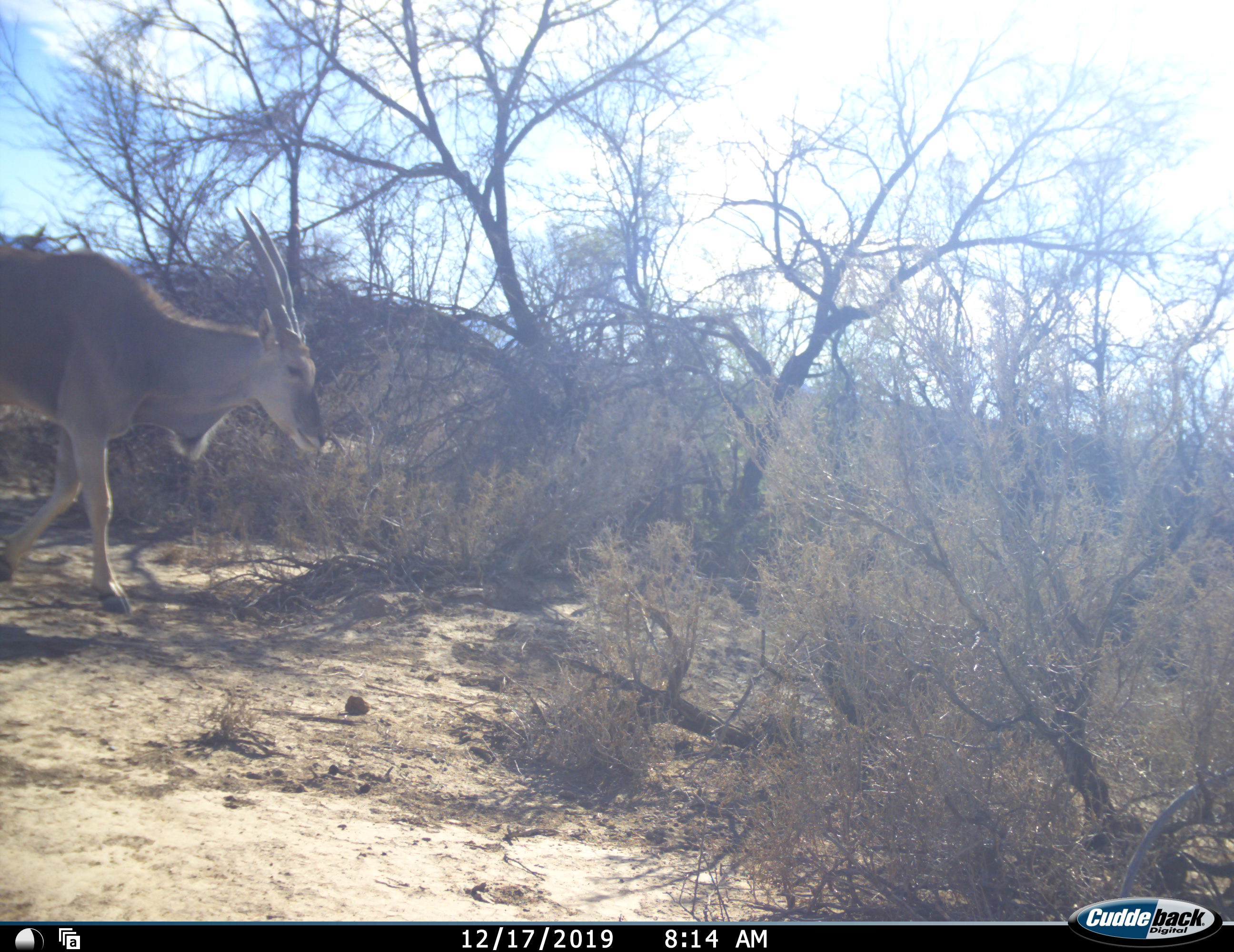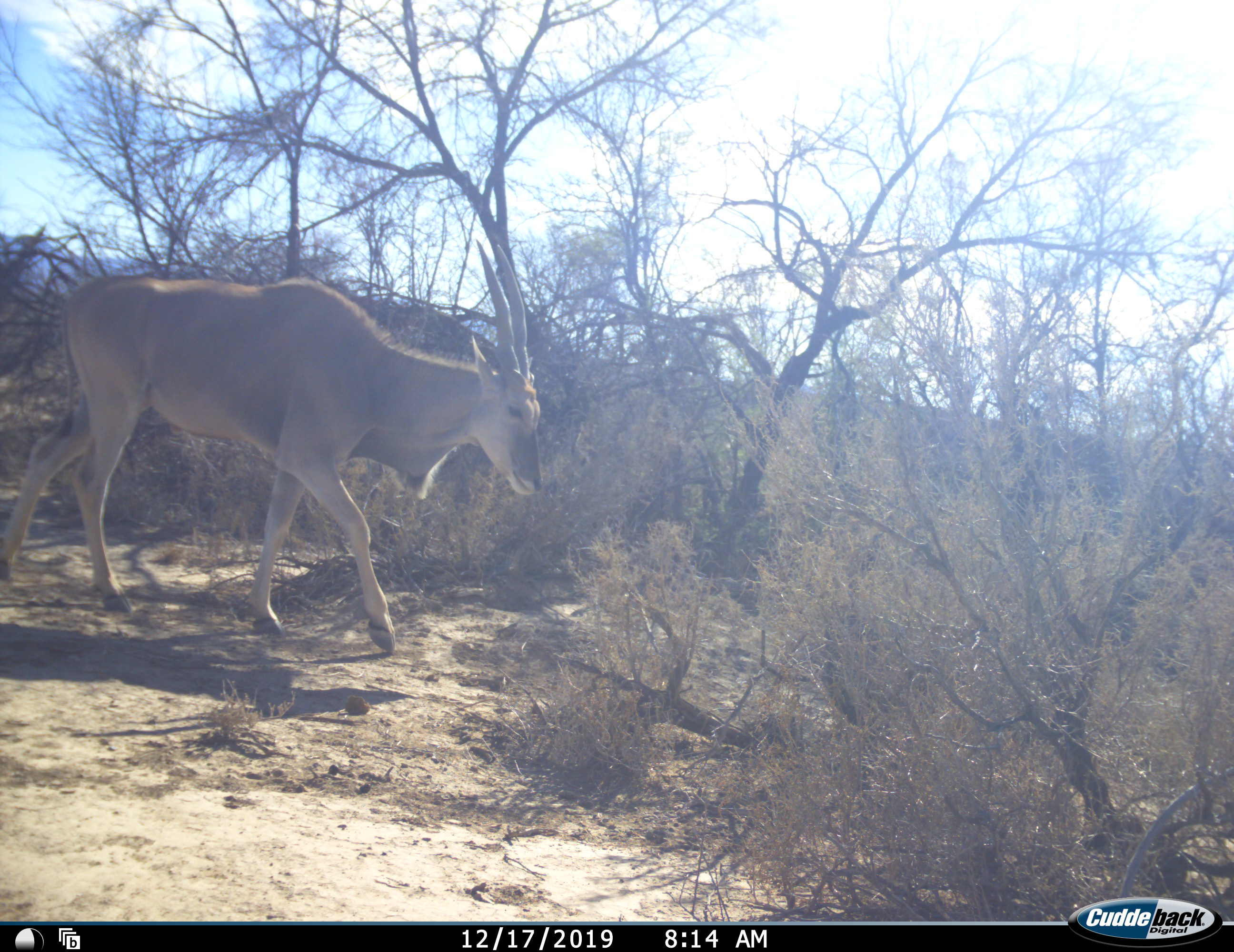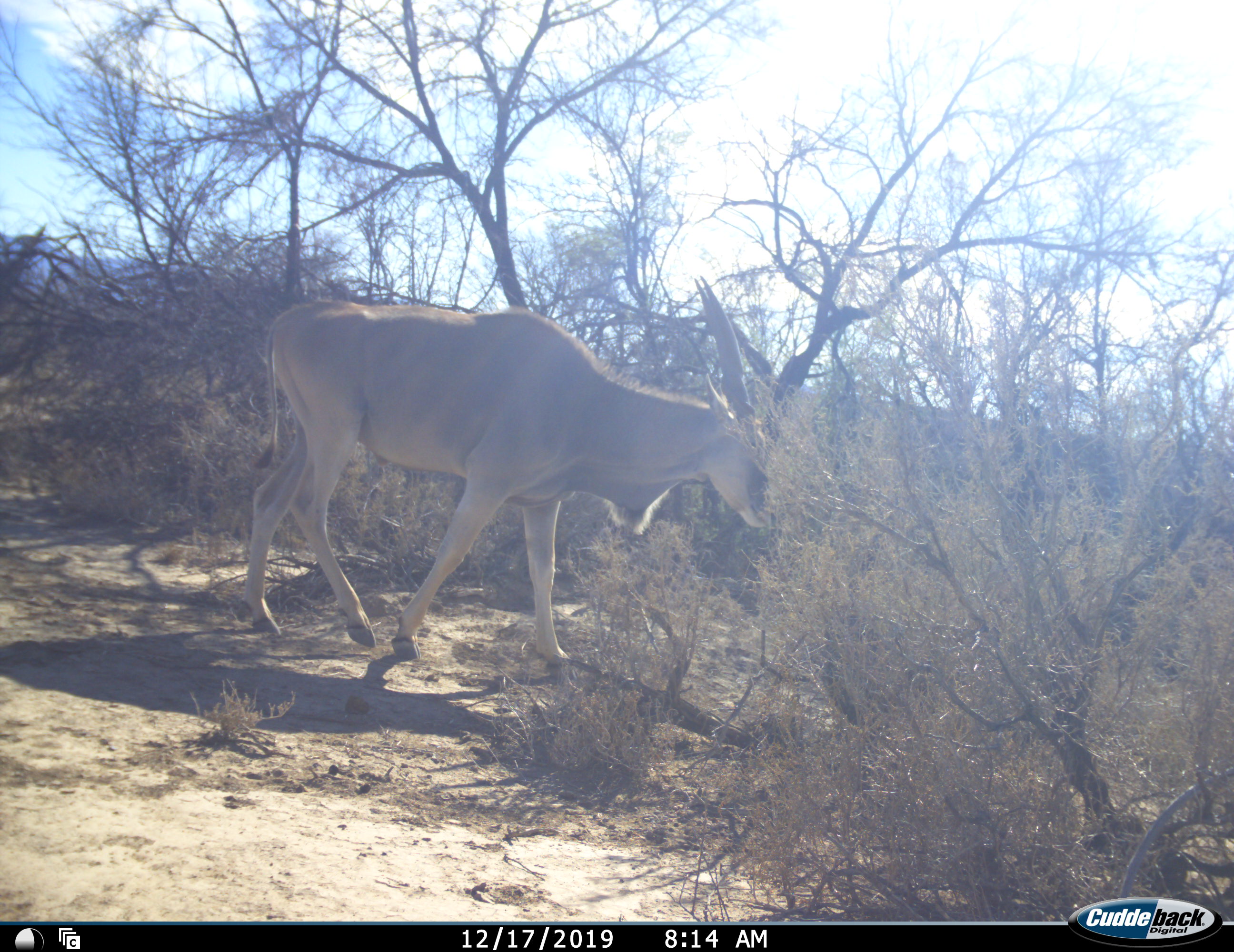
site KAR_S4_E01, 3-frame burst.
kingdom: Animalia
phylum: Chordata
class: Mammalia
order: Artiodactyla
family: Bovidae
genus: Tragelaphus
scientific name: Tragelaphus oryx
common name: eland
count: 1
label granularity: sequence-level